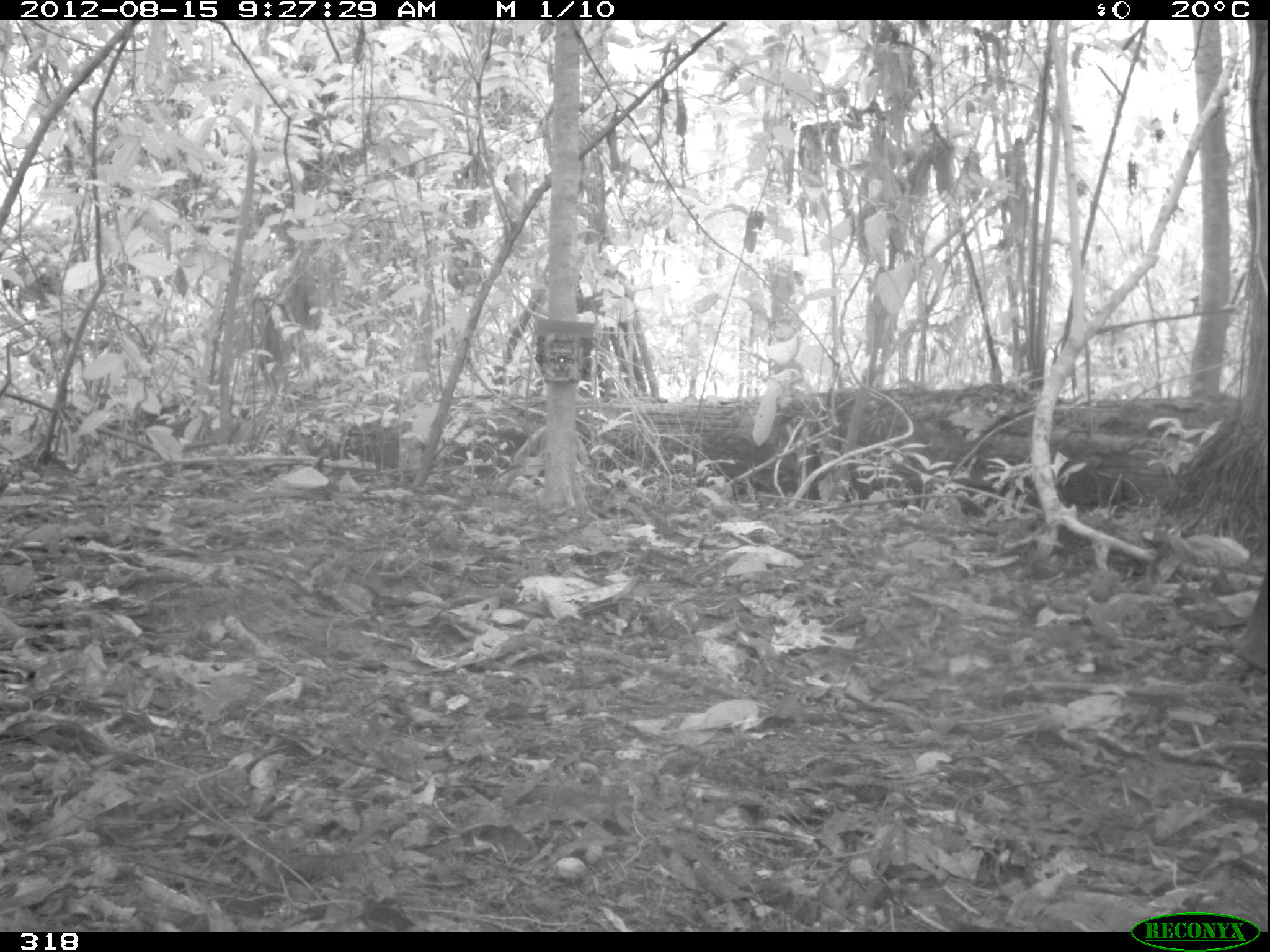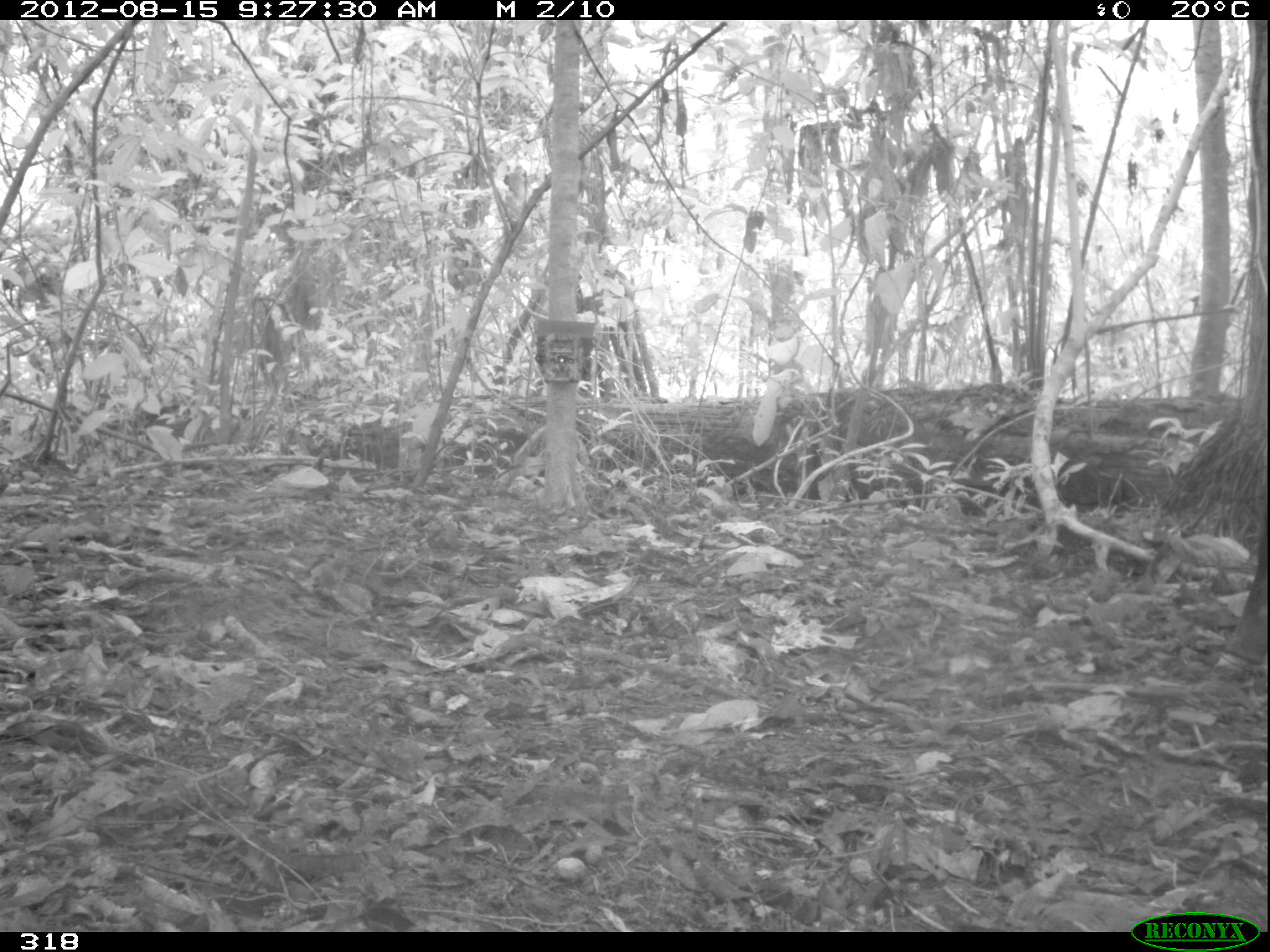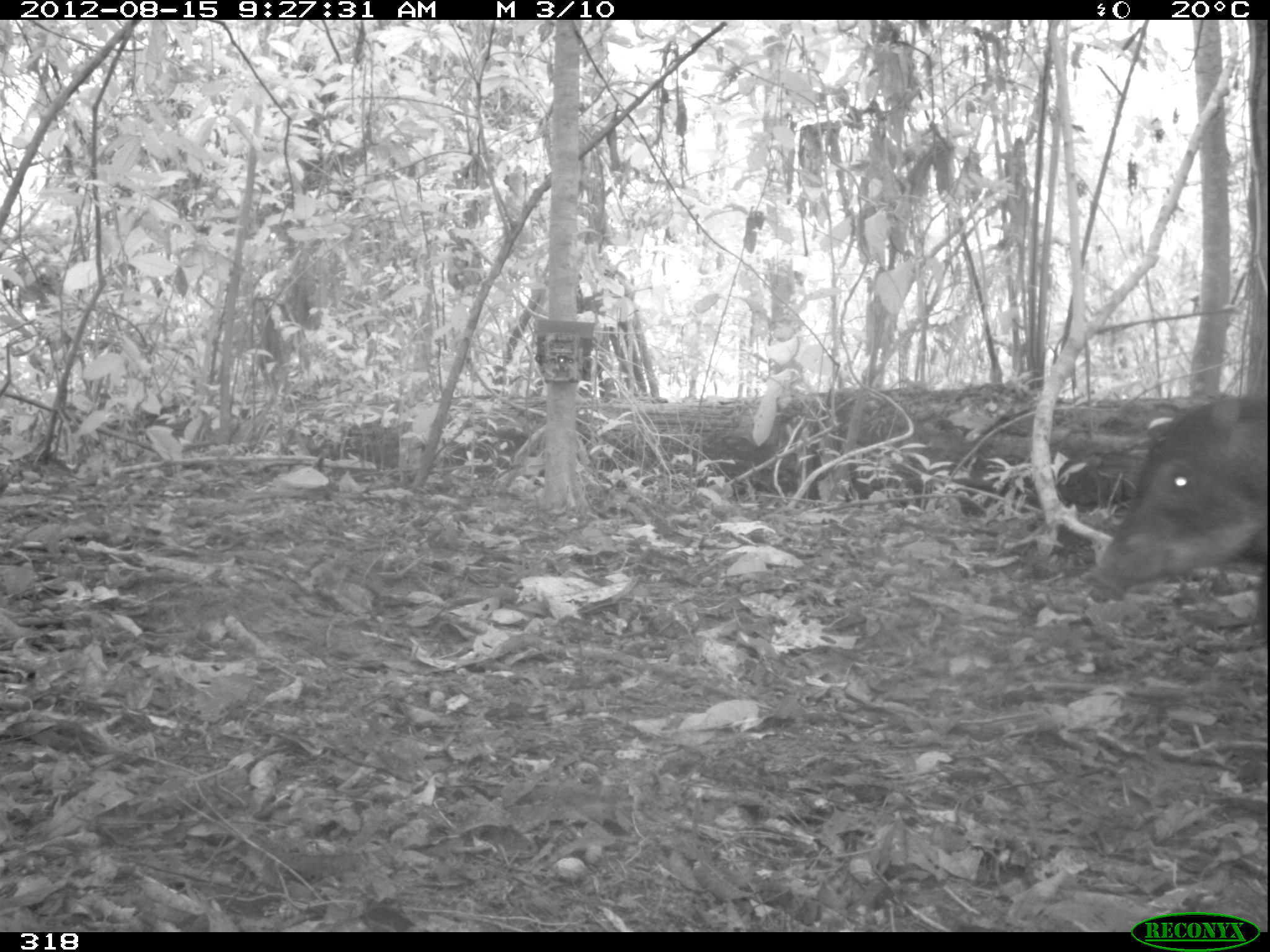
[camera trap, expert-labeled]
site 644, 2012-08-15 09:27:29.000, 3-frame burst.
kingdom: Animalia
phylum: Chordata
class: Mammalia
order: Artiodactyla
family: Tayassuidae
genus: Tayassu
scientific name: Tayassu pecari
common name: white-lipped peccary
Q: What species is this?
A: Tayassu pecari (white-lipped peccary).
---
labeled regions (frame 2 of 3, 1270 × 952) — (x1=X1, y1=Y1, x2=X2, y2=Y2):
tayassu pecari: (x1=1220, y1=498, x2=1268, y2=671)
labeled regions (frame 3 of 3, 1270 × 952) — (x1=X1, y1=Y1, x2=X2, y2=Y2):
tayassu pecari: (x1=1085, y1=392, x2=1270, y2=626)